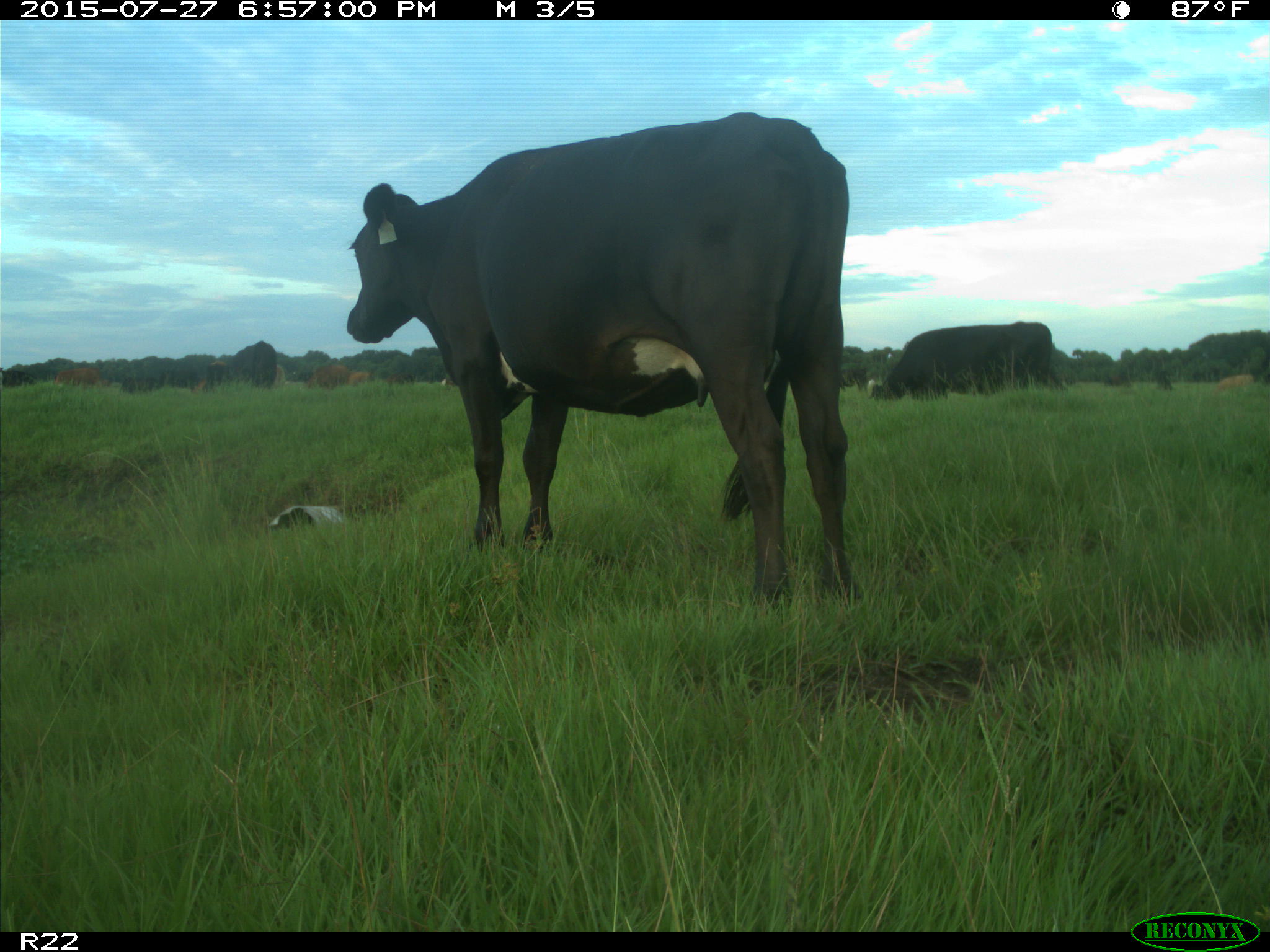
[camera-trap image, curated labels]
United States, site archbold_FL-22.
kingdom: Animalia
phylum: Chordata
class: Mammalia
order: Artiodactyla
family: Bovidae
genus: Bos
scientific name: Bos taurus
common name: domestic cow